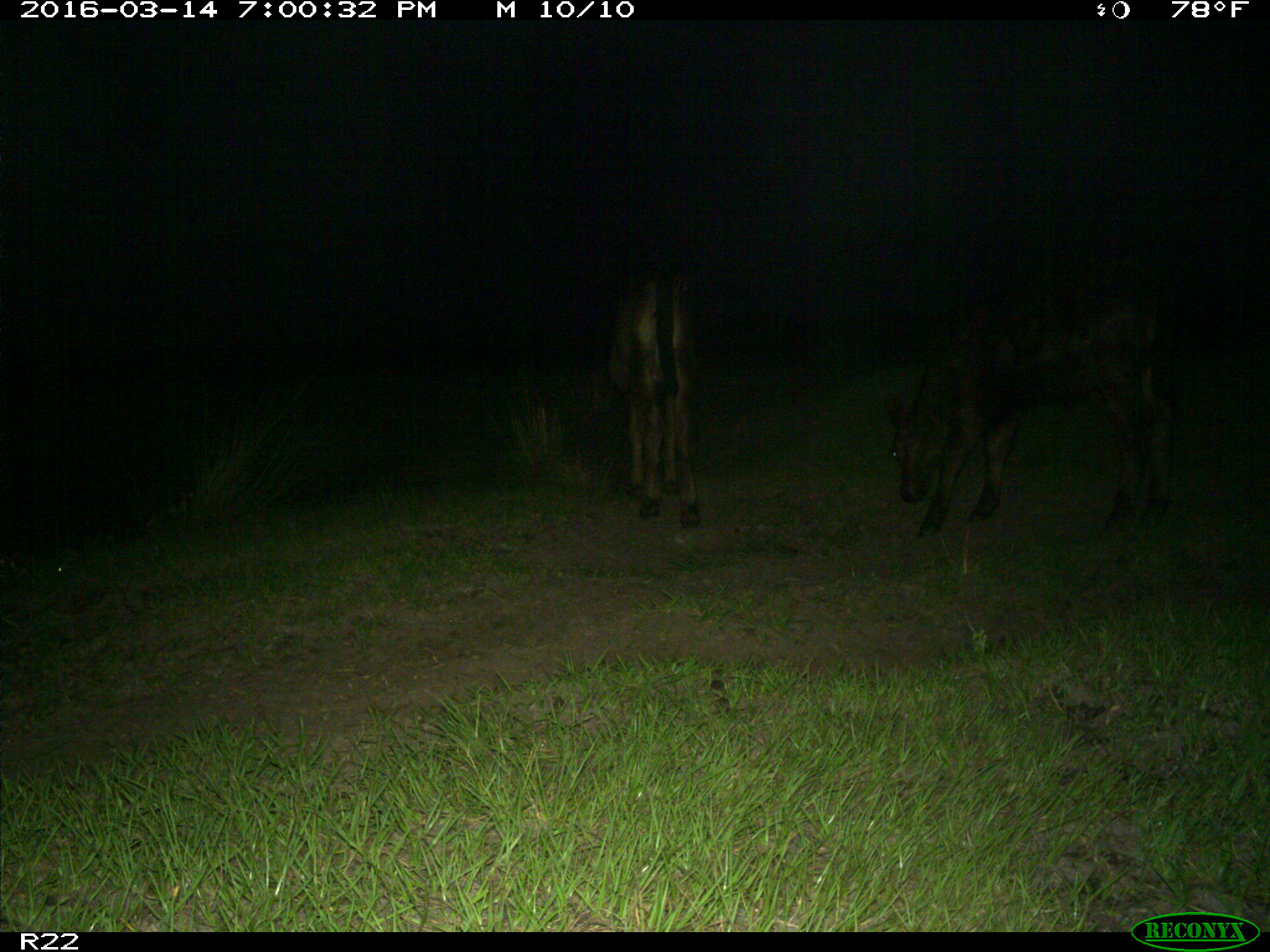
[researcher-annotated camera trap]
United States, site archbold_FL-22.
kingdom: Animalia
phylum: Chordata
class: Mammalia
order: Artiodactyla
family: Bovidae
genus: Bos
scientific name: Bos taurus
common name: domestic cow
Bos taurus (domestic cow).